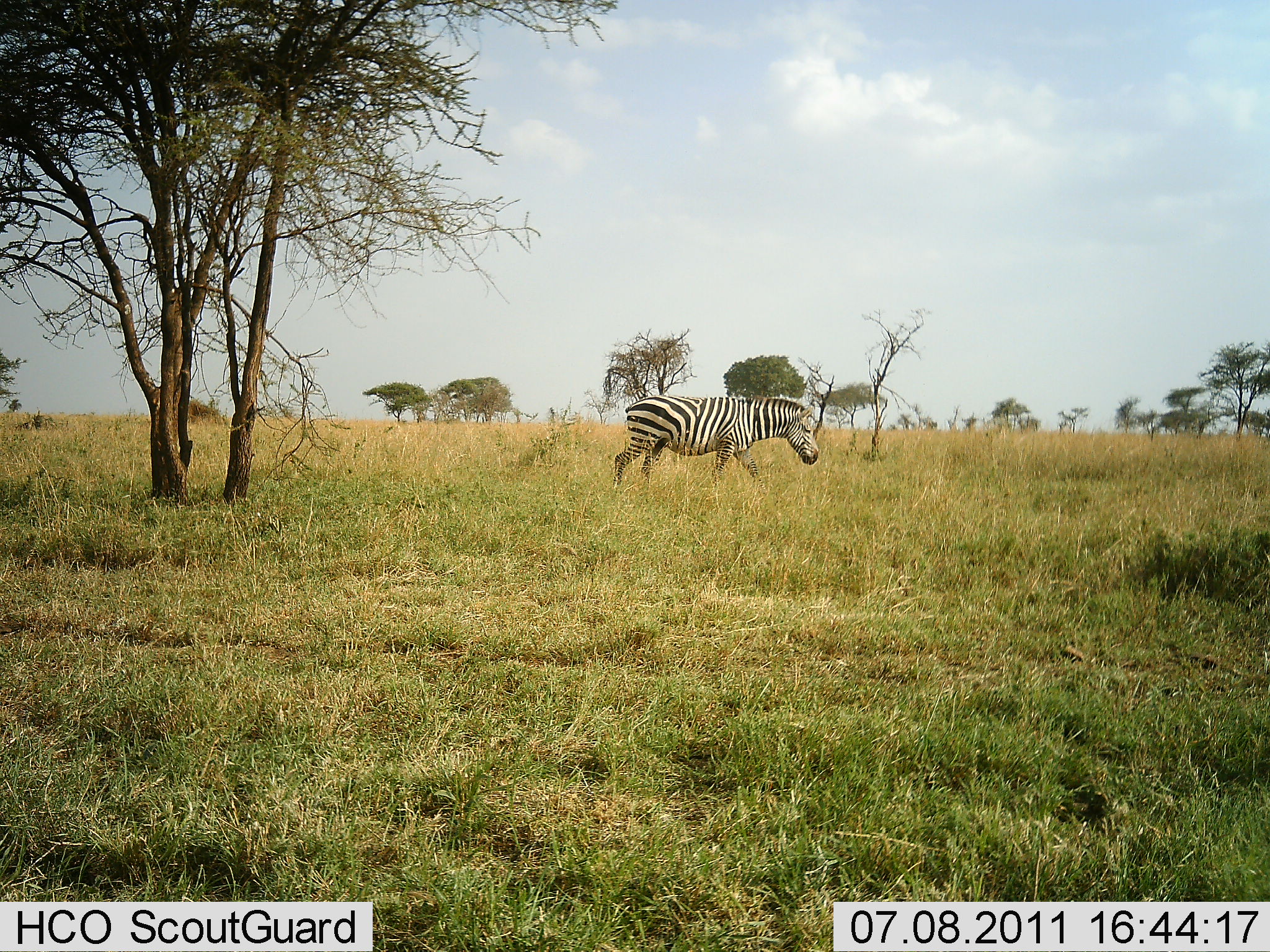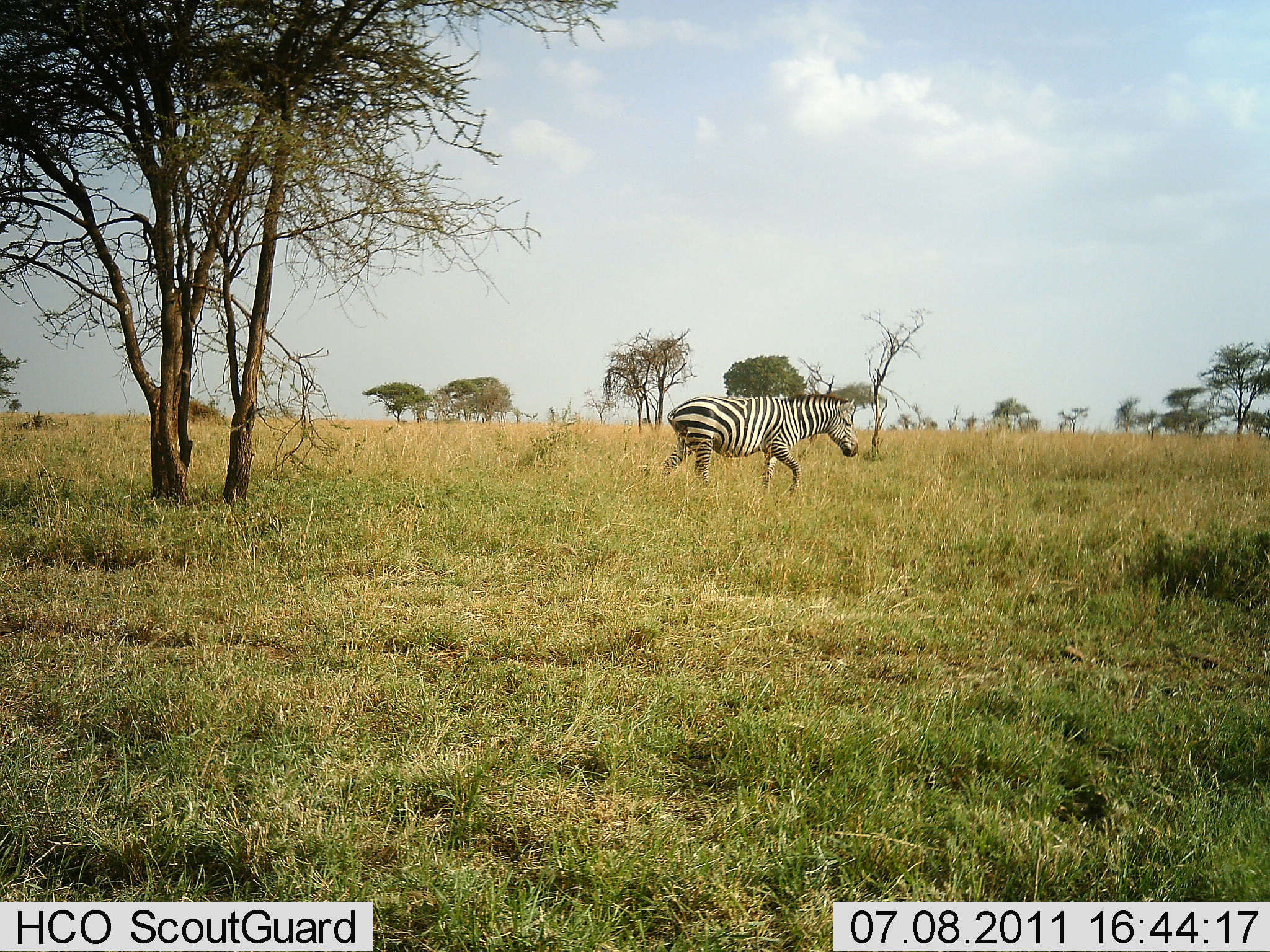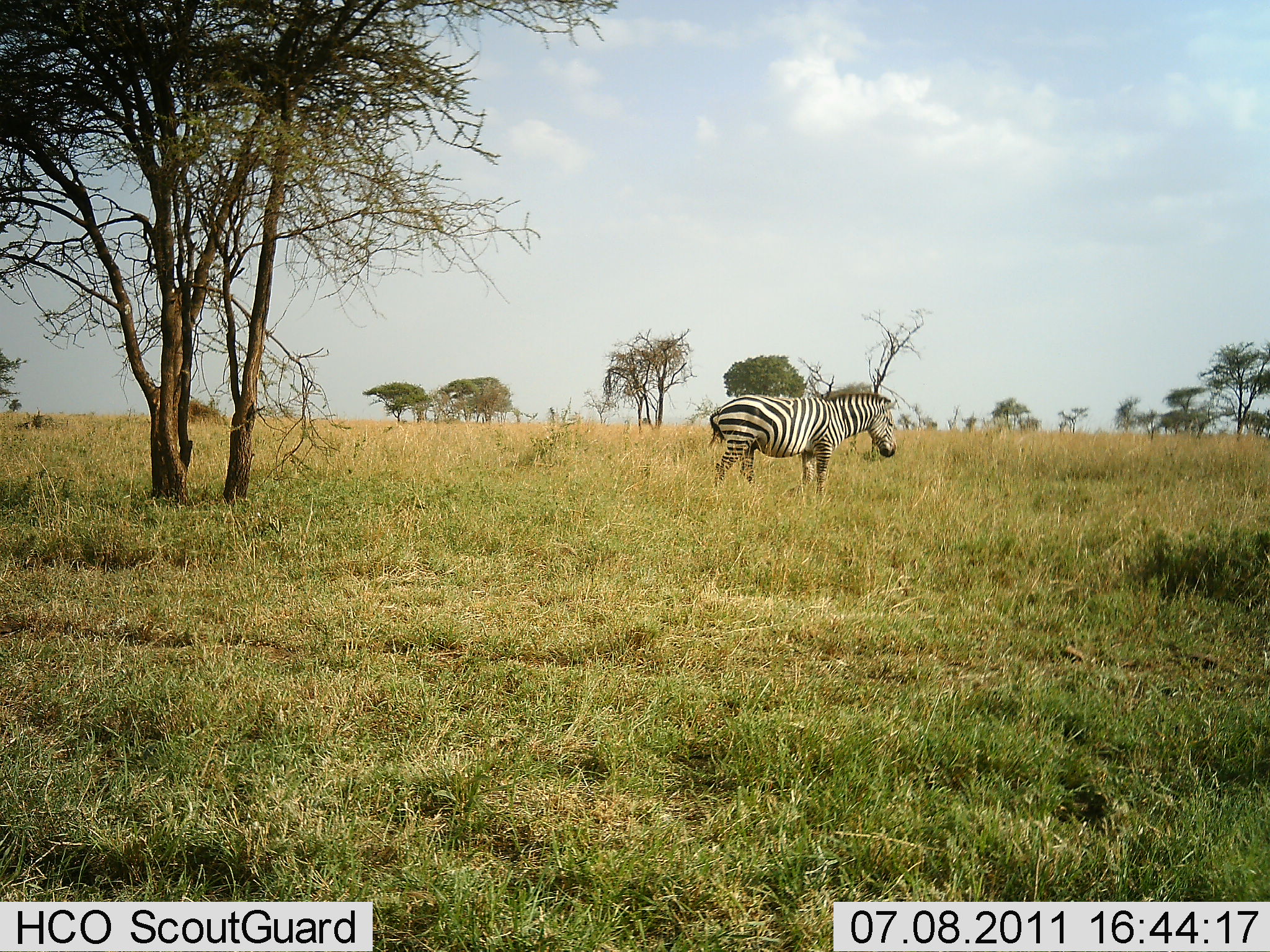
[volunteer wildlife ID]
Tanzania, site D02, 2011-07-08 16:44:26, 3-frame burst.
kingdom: Animalia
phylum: Chordata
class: Mammalia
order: Perissodactyla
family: Equidae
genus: Equus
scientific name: Equus quagga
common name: plains zebra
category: zebra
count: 1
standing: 7%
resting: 0%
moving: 93%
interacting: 0%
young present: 0%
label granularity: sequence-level